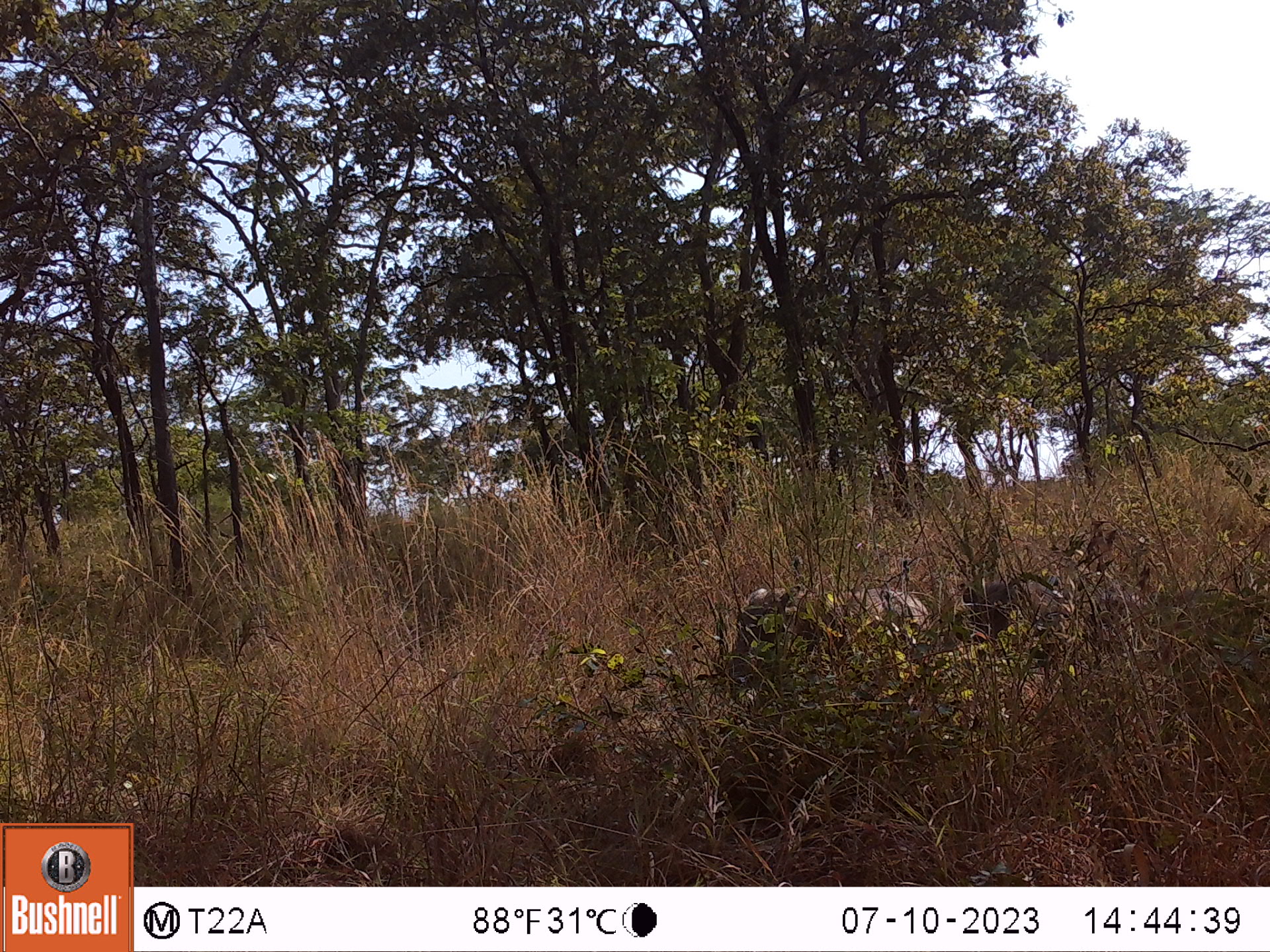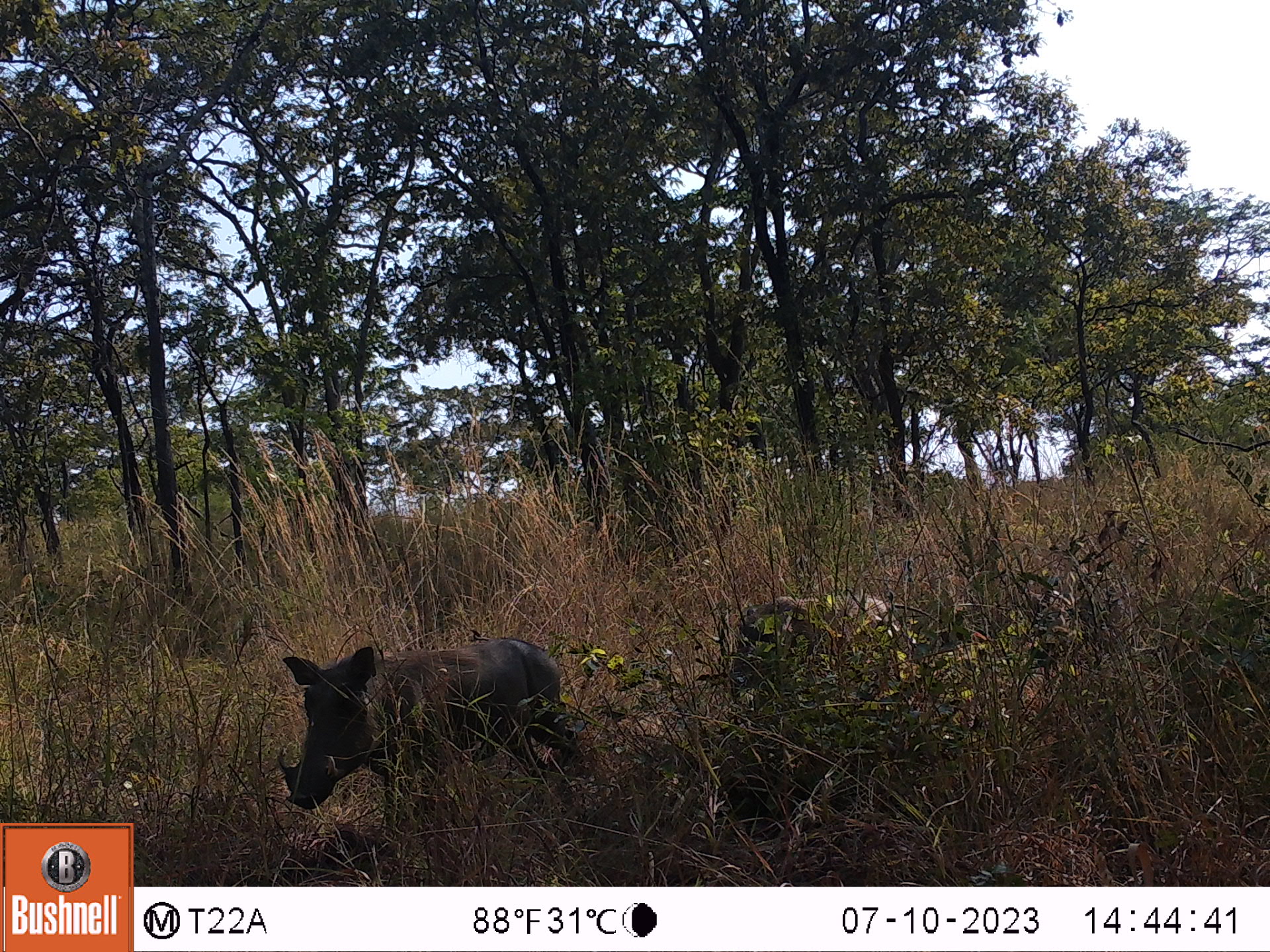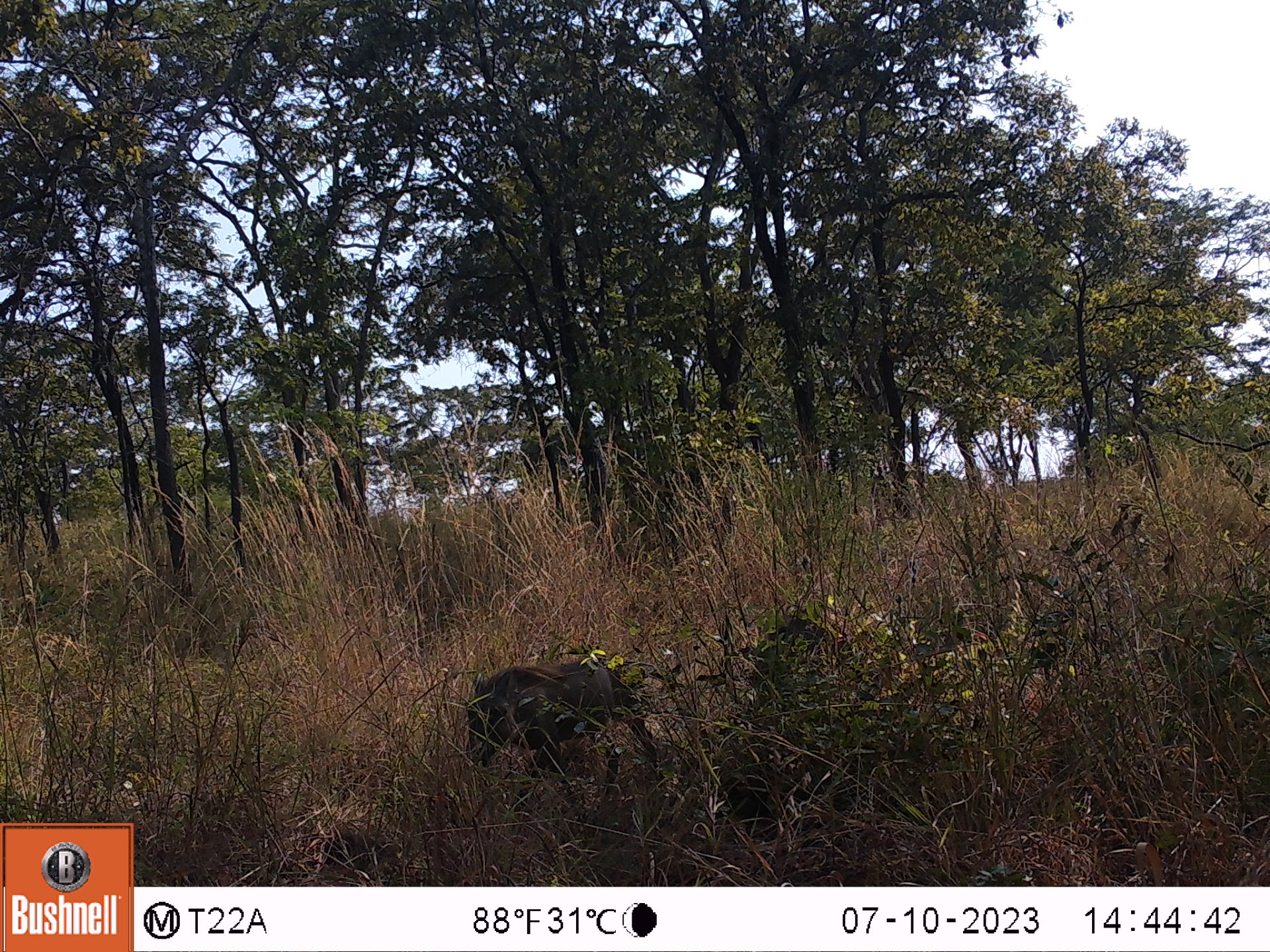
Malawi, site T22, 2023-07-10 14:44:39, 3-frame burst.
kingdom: Animalia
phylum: Chordata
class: Mammalia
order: Artiodactyla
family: Suidae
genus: Phacochoerus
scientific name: Phacochoerus africanus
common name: common warthog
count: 2